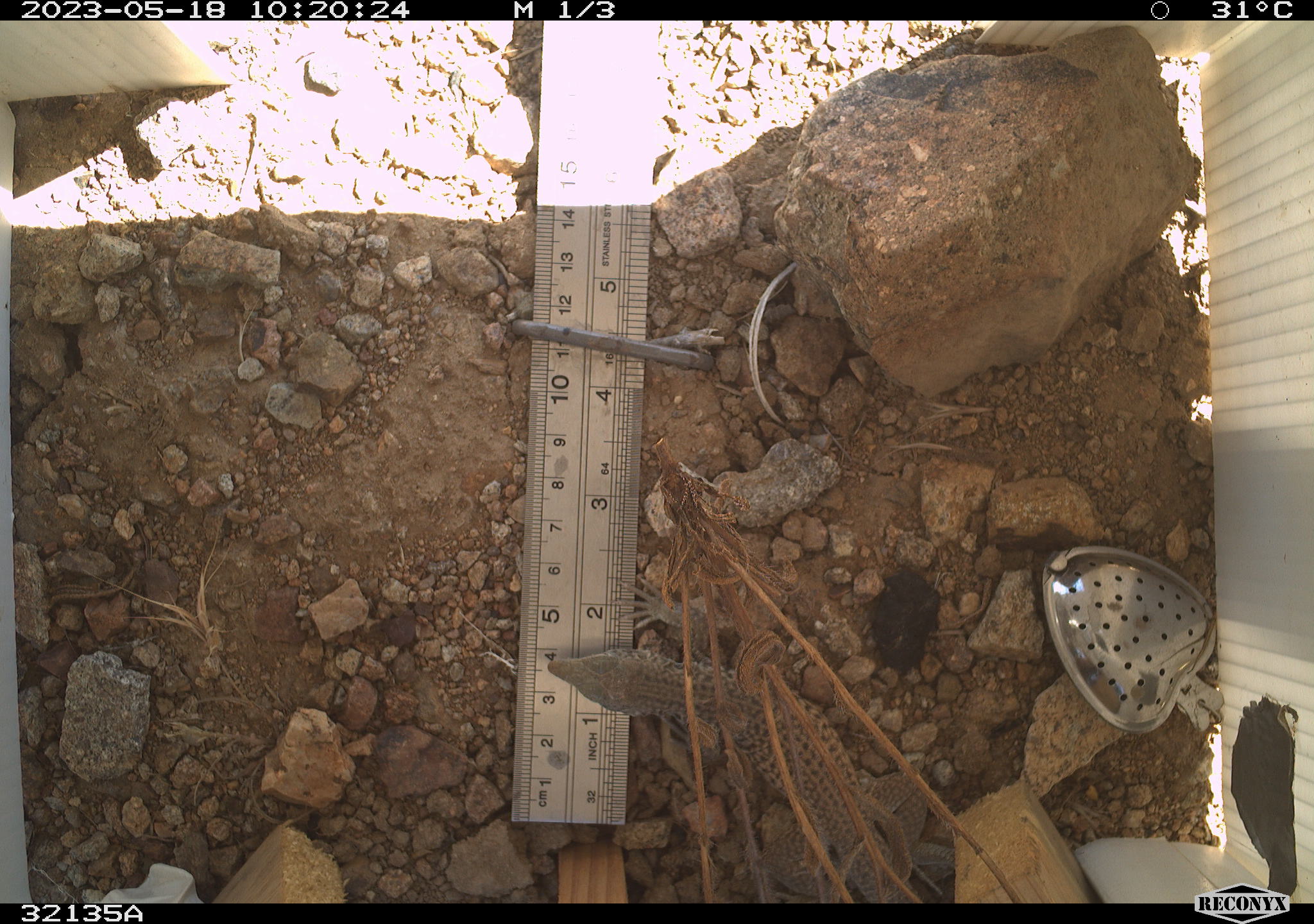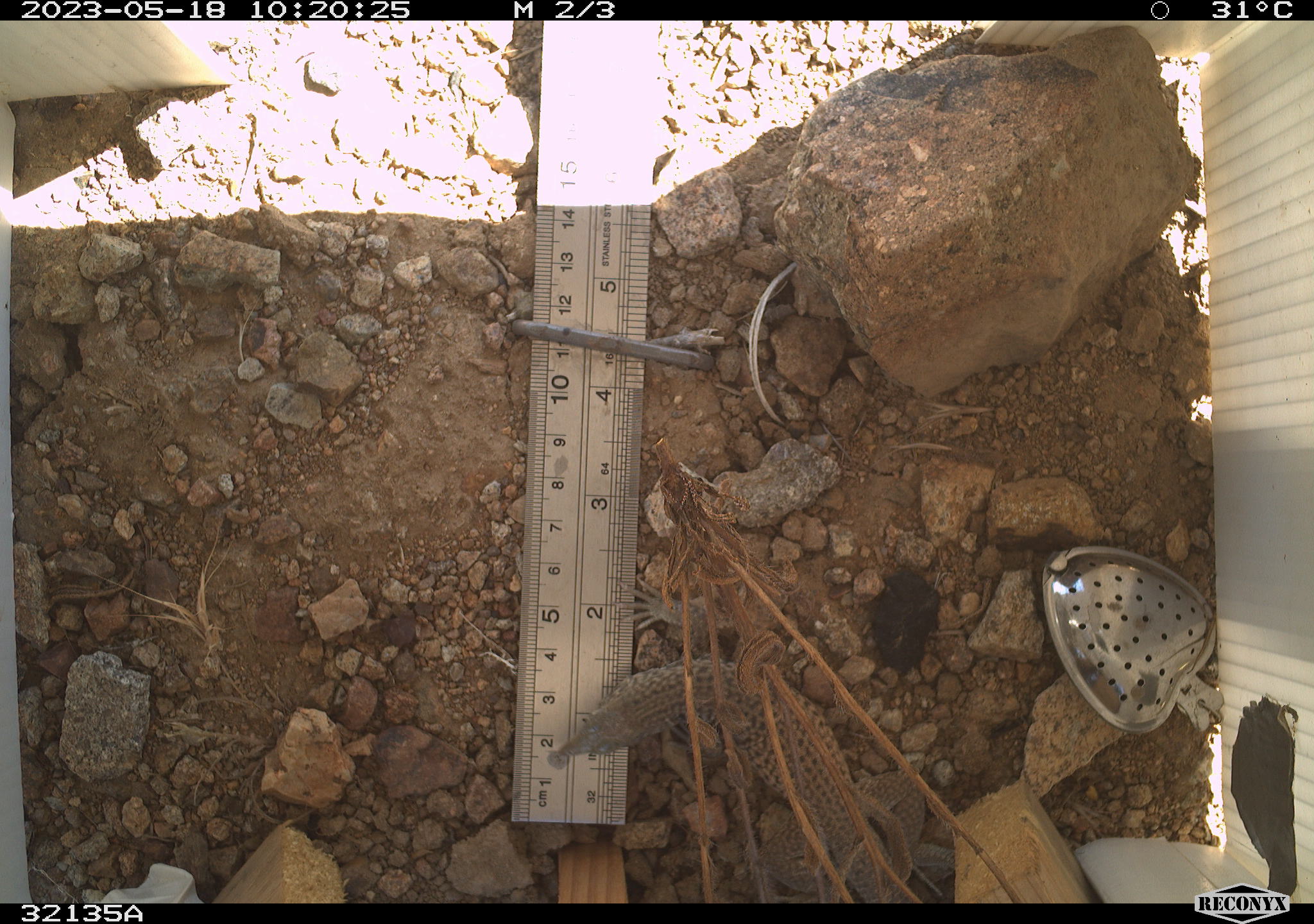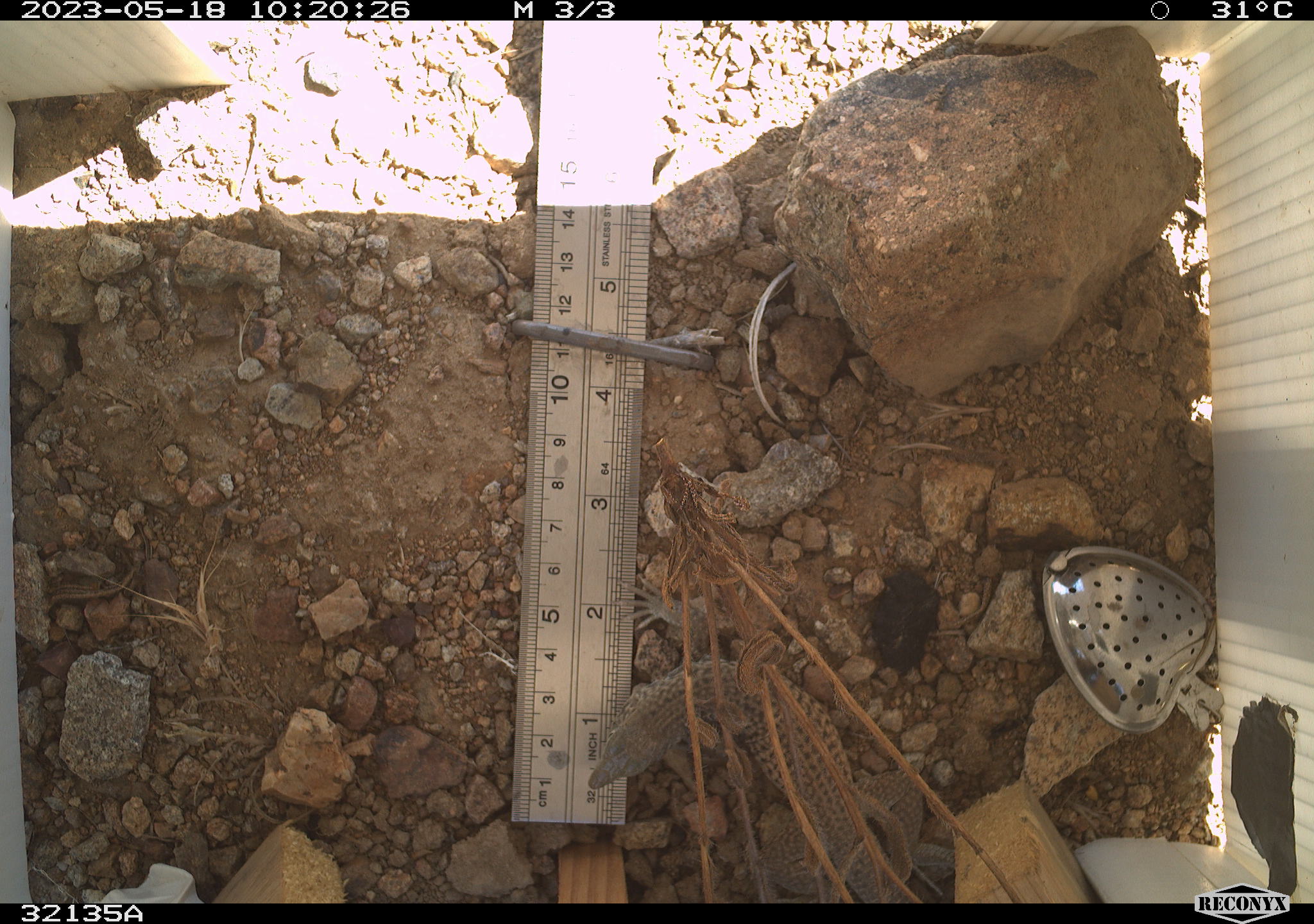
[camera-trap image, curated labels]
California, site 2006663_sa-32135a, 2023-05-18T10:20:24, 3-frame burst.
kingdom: Animalia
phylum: Chordata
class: Reptilia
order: Squamata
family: Teiidae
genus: Aspidoscelis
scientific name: Aspidoscelis tigris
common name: western whiptail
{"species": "western whiptail (Aspidoscelis tigris)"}